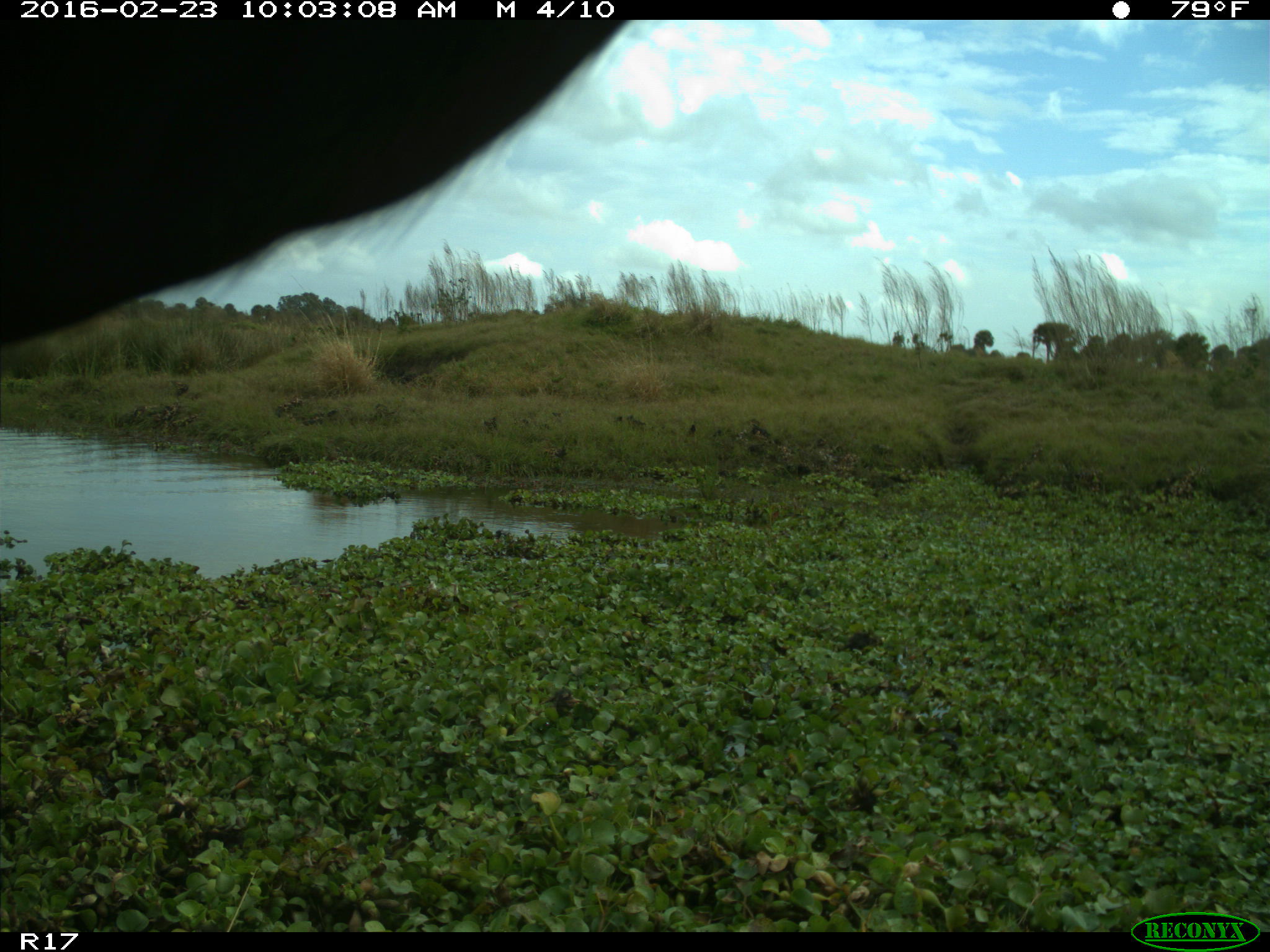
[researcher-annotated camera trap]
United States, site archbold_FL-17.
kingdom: Animalia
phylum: Chordata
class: Mammalia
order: Artiodactyla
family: Bovidae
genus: Bos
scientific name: Bos taurus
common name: domestic cow